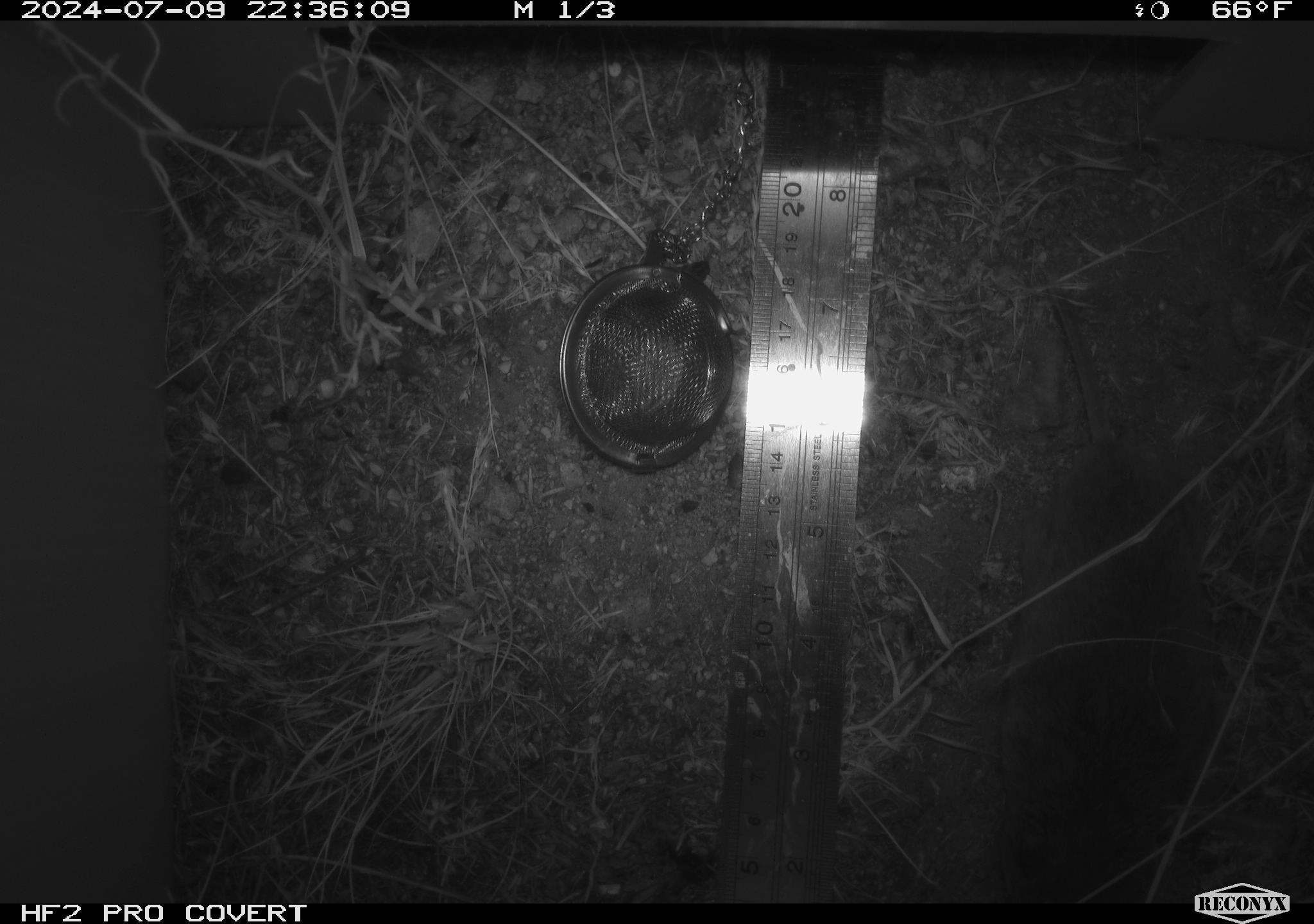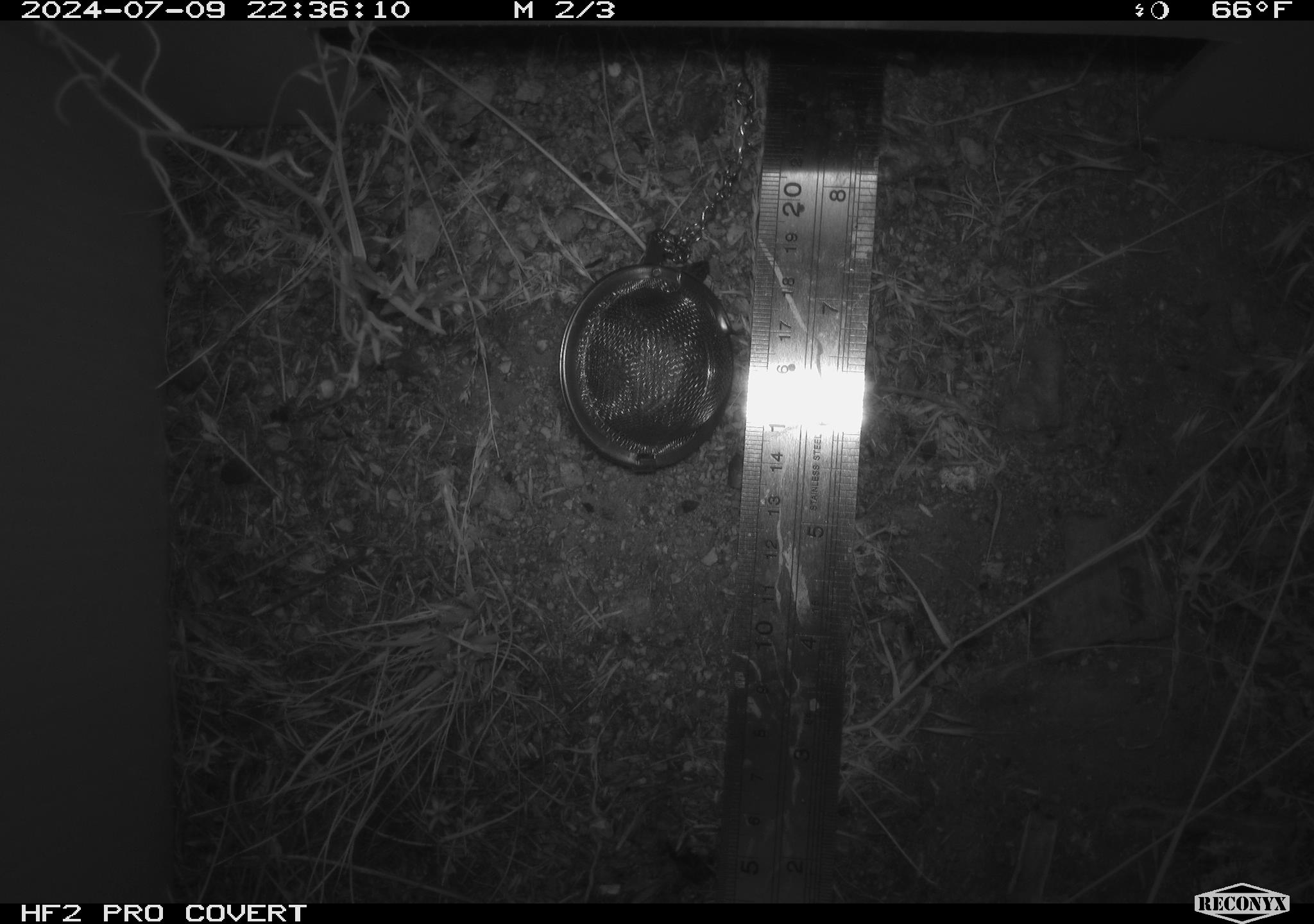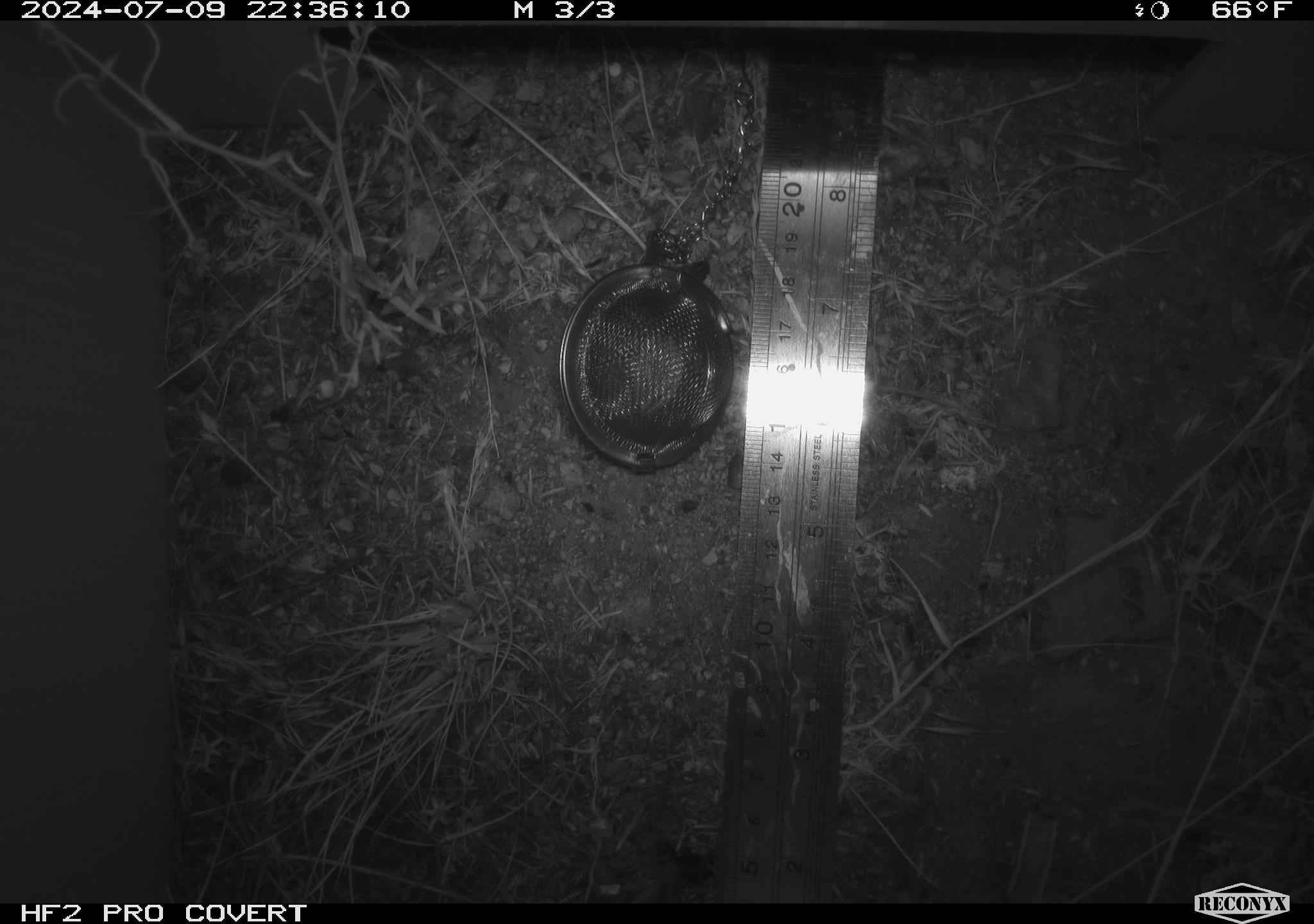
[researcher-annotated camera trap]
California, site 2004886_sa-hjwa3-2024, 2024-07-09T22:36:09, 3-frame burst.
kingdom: Animalia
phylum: Chordata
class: Mammalia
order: Rodentia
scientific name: Rodentia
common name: rodent